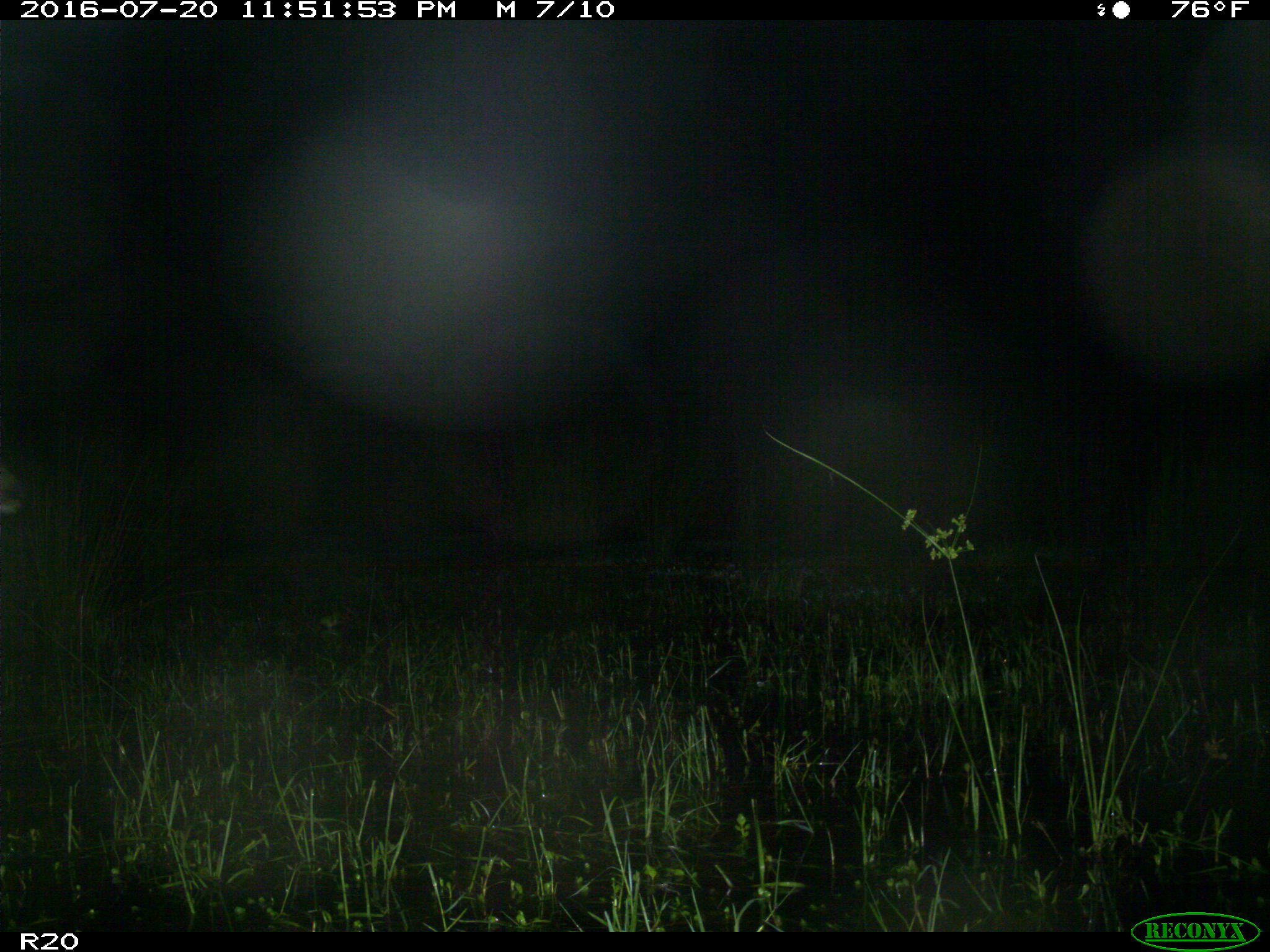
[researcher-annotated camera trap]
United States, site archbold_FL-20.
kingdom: Animalia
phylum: Chordata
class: Mammalia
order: Artiodactyla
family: Cervidae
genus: Odocoileus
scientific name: Odocoileus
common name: deer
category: unidentified deer